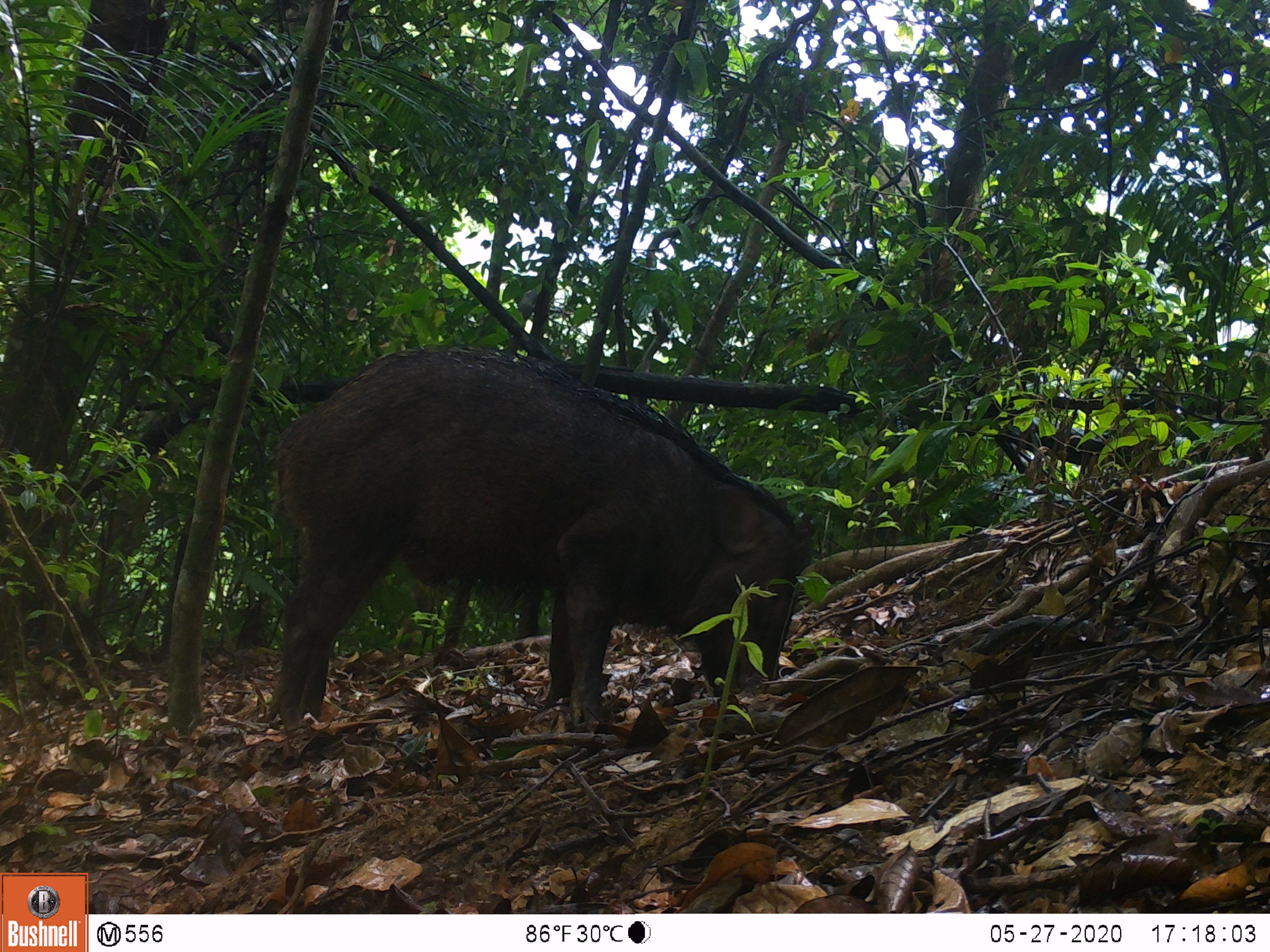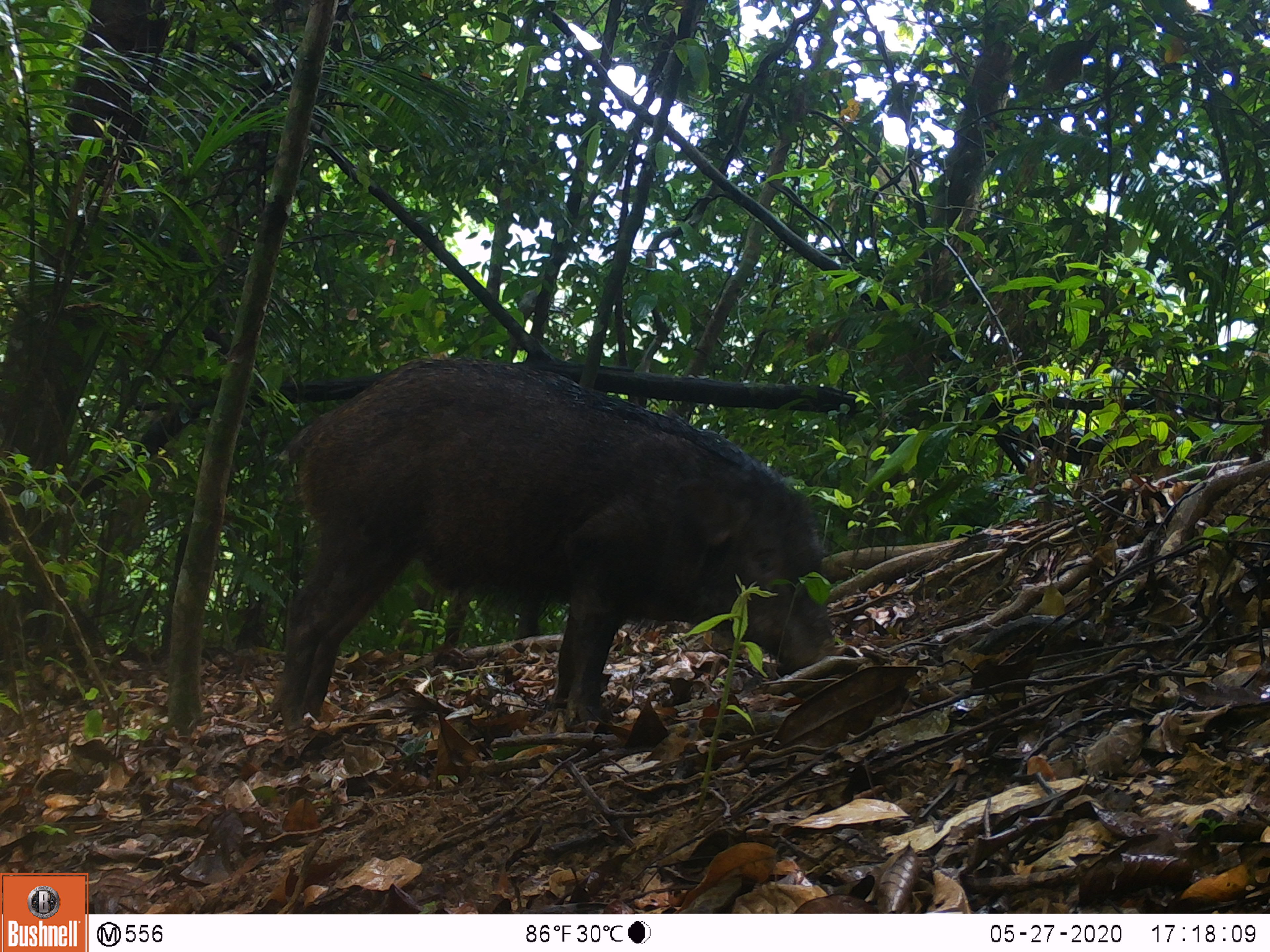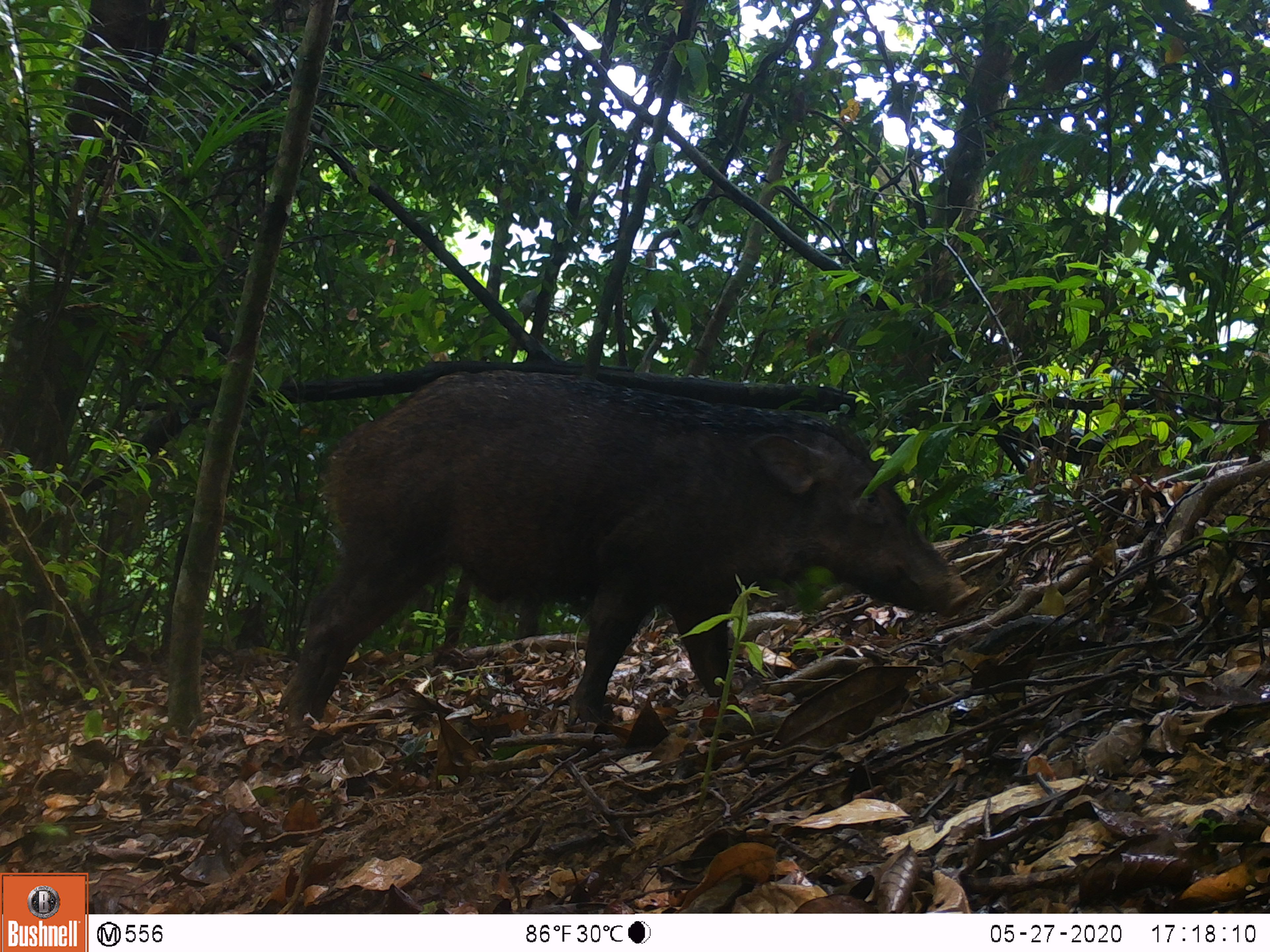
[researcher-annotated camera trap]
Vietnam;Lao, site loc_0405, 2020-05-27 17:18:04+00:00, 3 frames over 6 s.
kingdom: Animalia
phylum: Chordata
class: Mammalia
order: Artiodactyla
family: Suidae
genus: Sus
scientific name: Sus scrofa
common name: eurasian wild pig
Eurasian wild pig (Sus scrofa). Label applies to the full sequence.